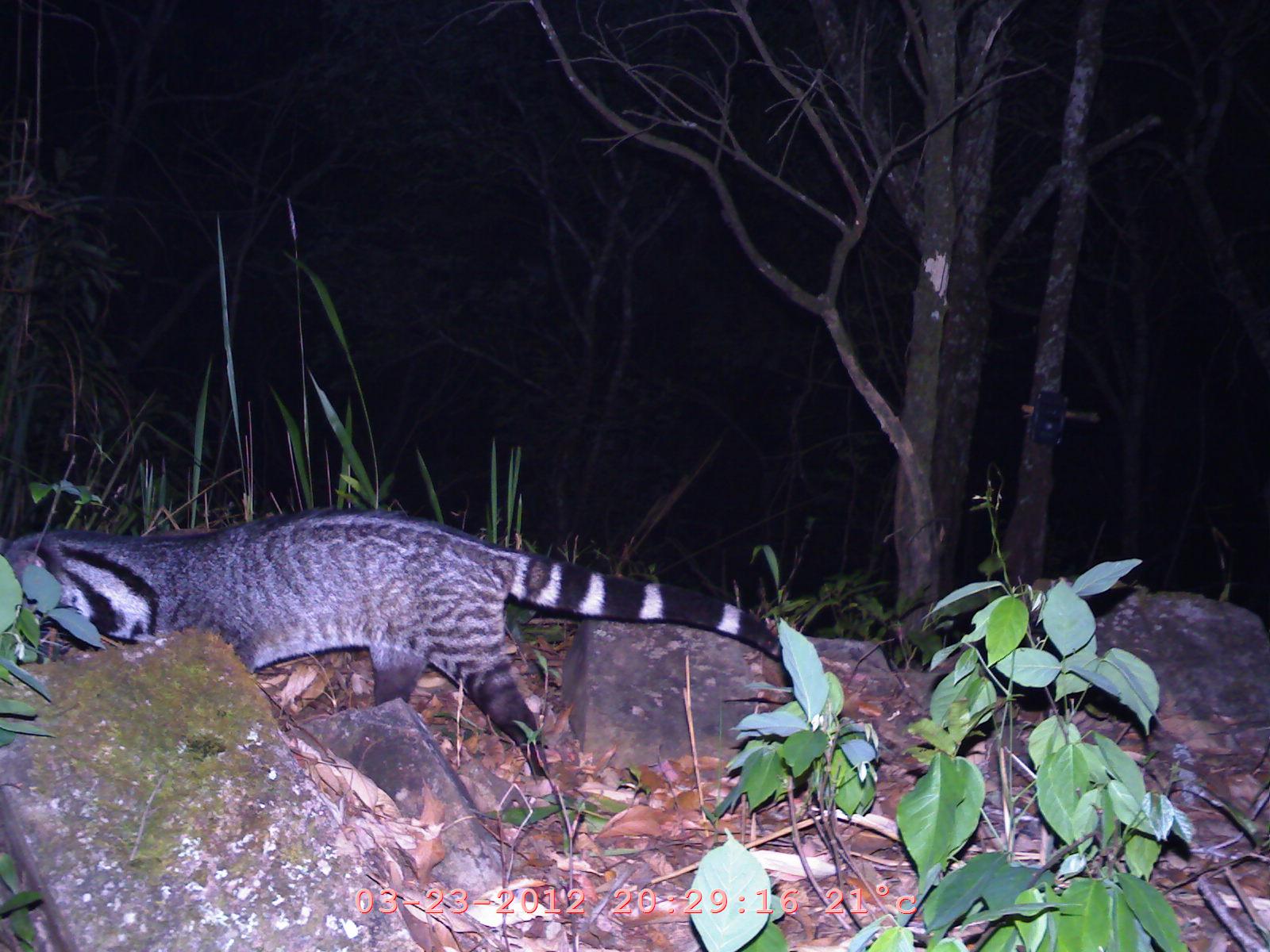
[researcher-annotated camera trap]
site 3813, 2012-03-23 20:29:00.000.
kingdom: Animalia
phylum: Chordata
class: Mammalia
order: Carnivora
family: Viverridae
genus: Viverra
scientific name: Viverra zibetha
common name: large indian civet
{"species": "Viverra zibetha (large indian civet)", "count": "1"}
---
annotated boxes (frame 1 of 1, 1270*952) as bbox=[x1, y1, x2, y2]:
viverra zibetha: bbox=[0, 502, 796, 787]